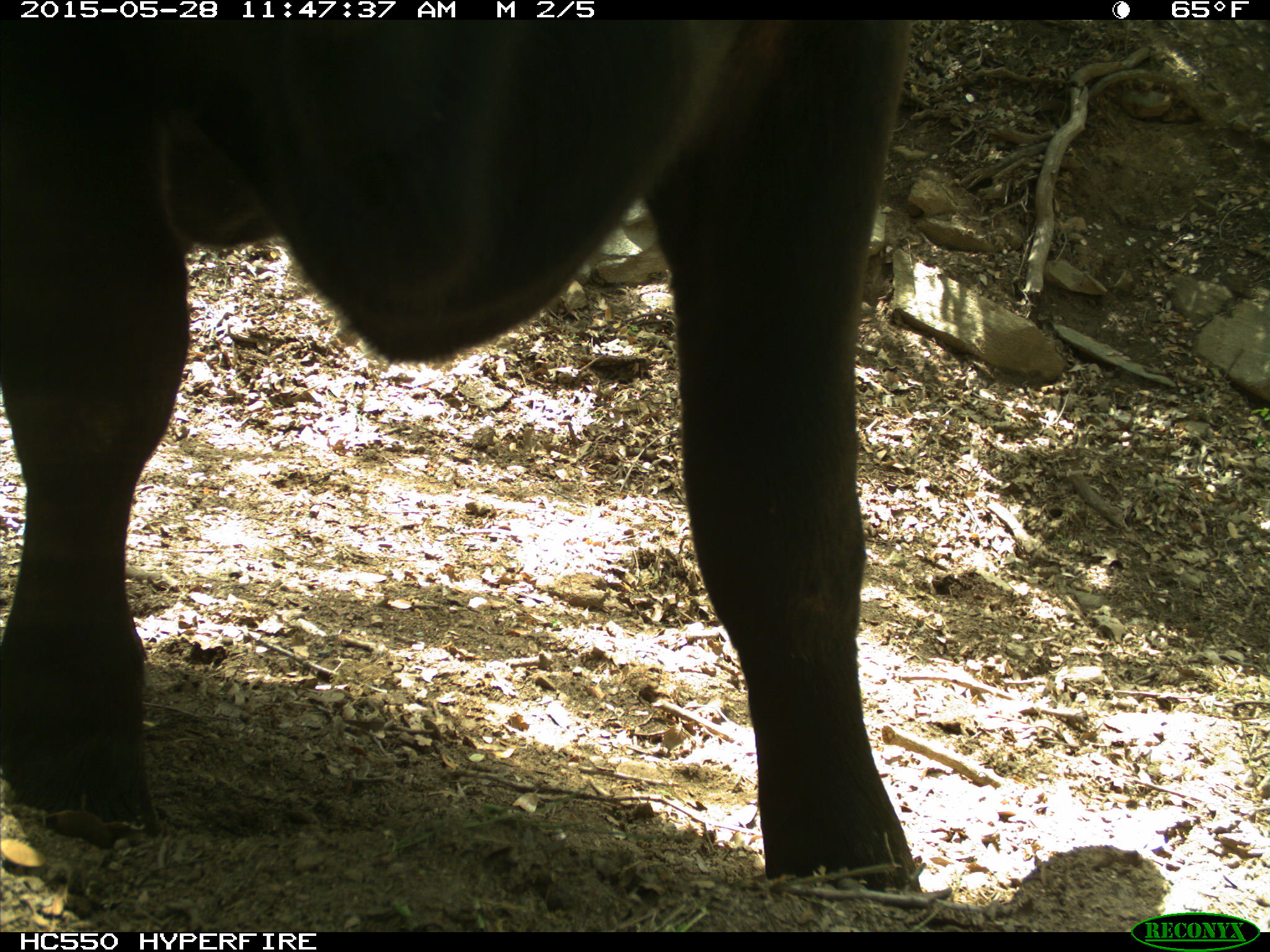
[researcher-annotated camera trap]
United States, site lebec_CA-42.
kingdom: Animalia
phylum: Chordata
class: Mammalia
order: Artiodactyla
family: Bovidae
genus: Bos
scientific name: Bos taurus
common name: domestic cow